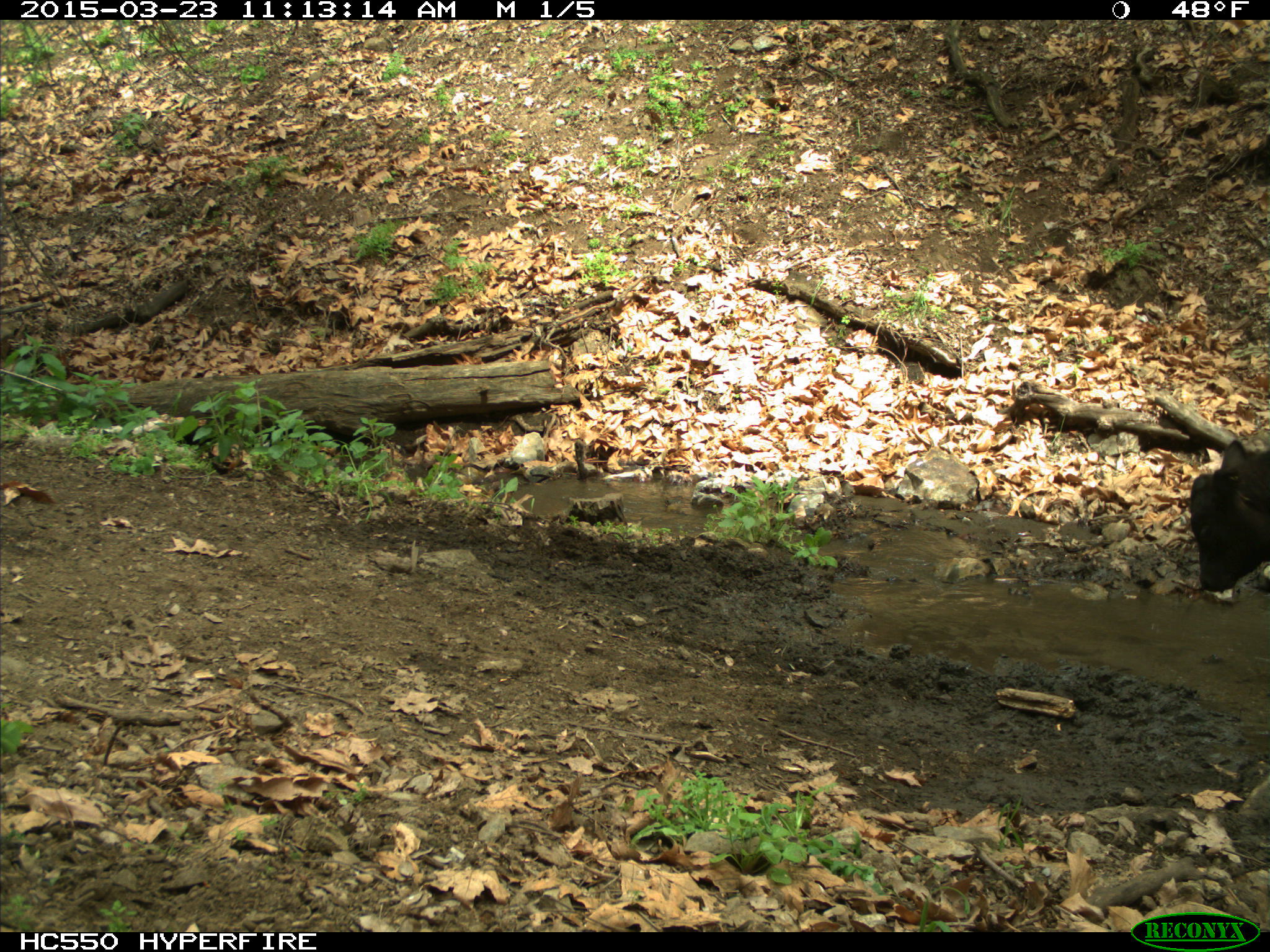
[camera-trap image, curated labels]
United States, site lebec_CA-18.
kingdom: Animalia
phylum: Chordata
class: Mammalia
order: Artiodactyla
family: Bovidae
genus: Bos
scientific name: Bos taurus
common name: domestic cow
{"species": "Bos taurus (domestic cow)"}